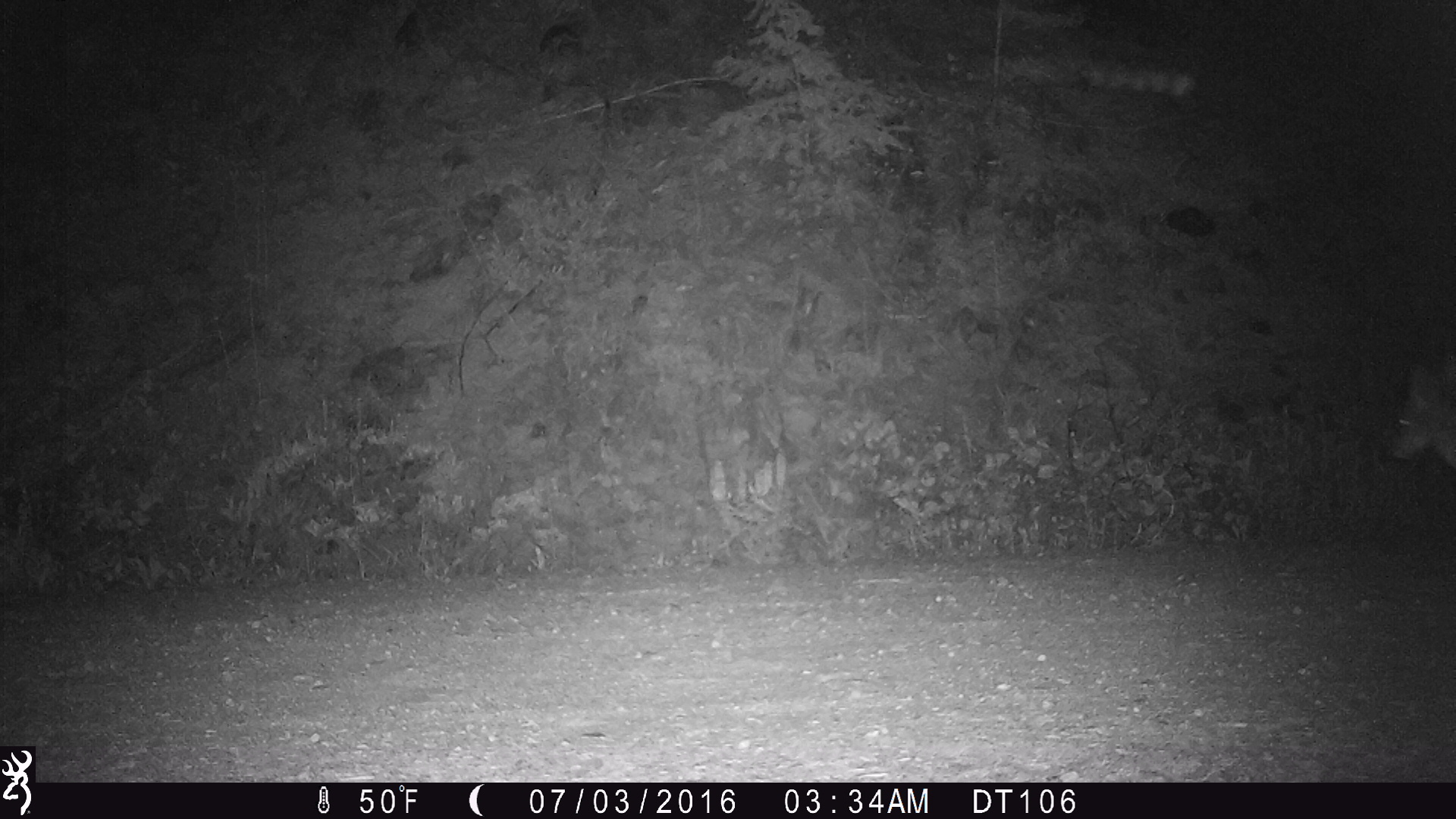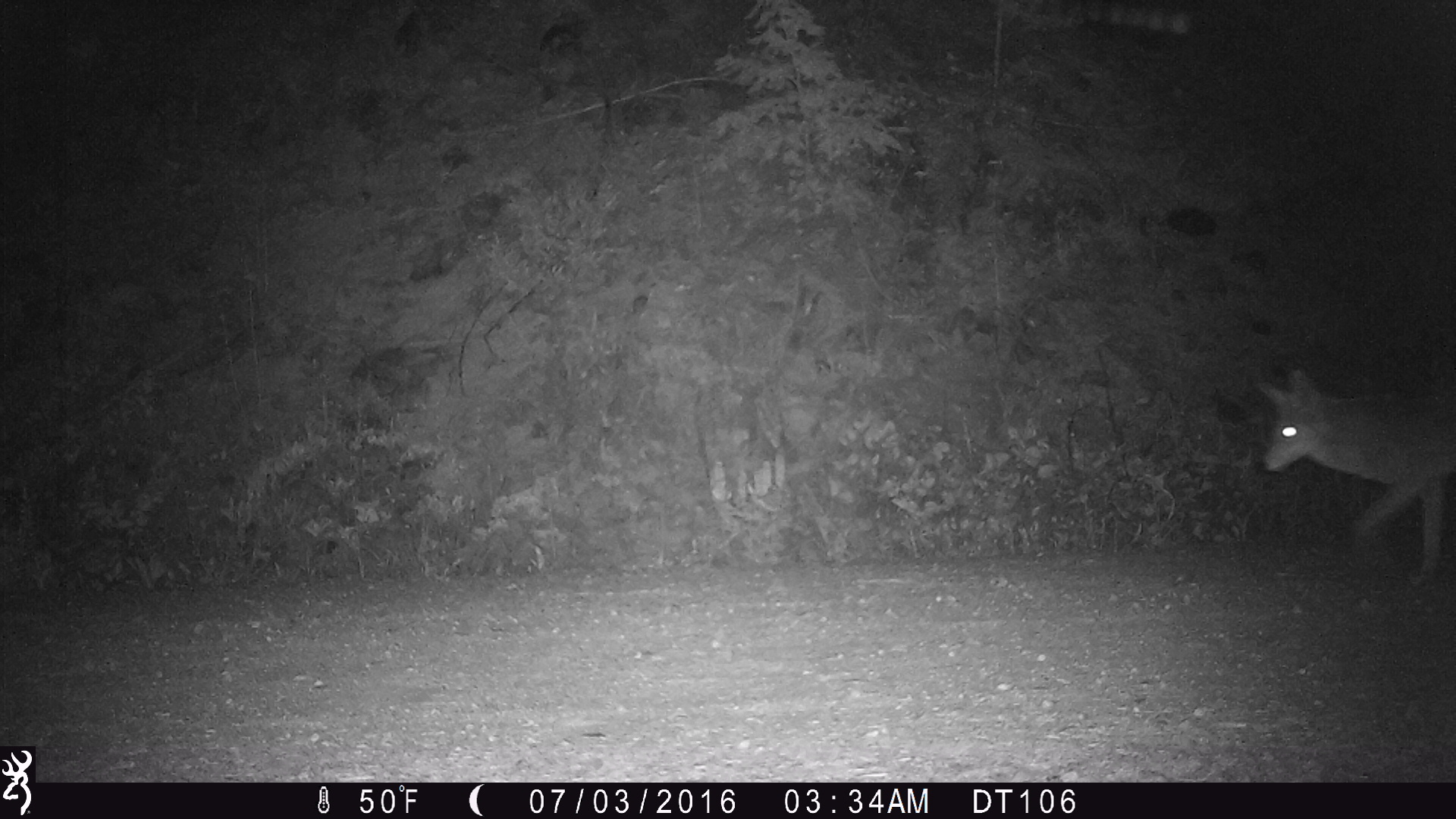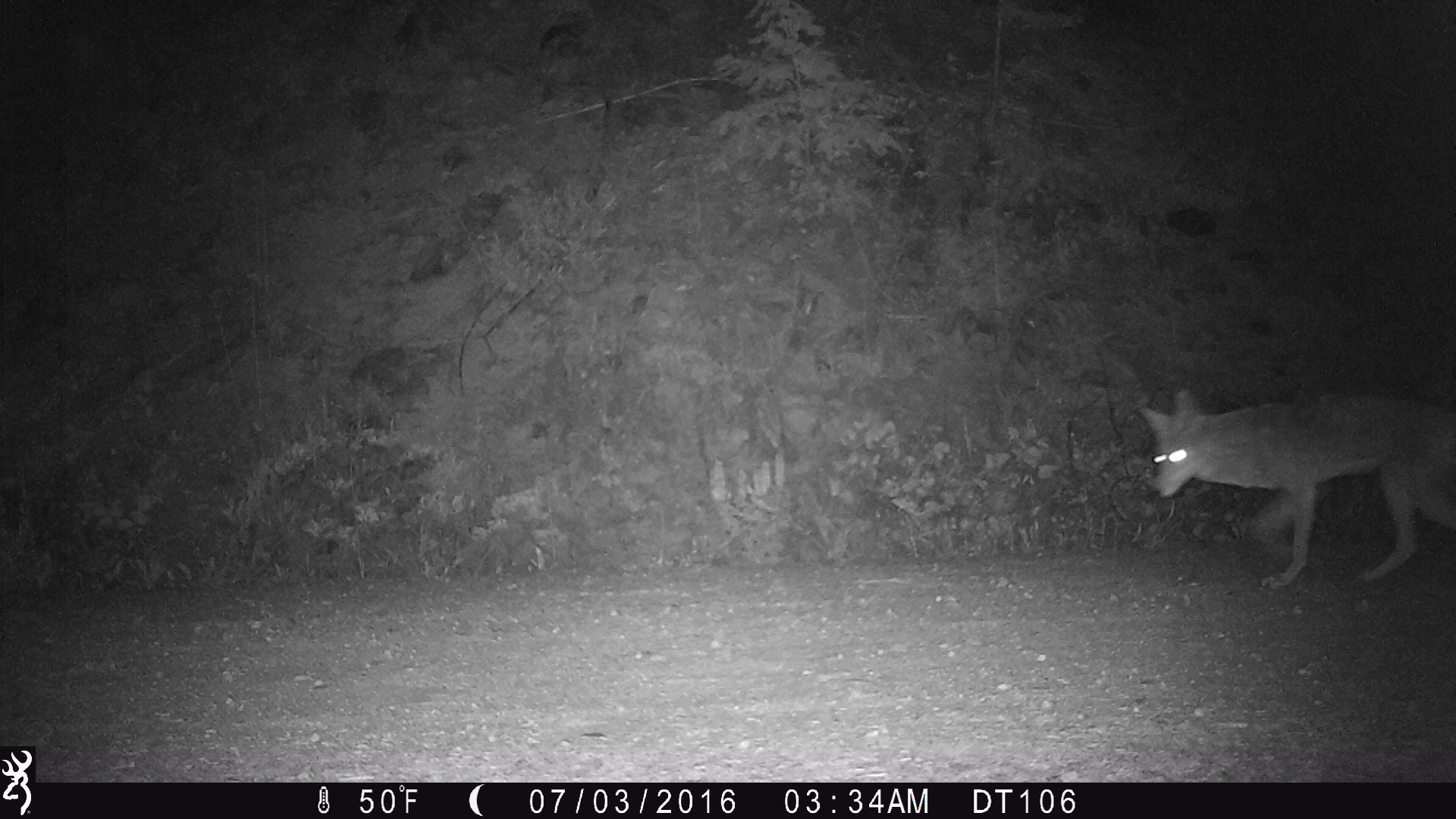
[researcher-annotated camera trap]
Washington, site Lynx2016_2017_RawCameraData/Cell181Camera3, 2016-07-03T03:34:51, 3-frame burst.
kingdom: Animalia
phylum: Chordata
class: Mammalia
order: Carnivora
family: Canidae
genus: Canis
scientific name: Canis latrans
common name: coyote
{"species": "Canis latrans (coyote)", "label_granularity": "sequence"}